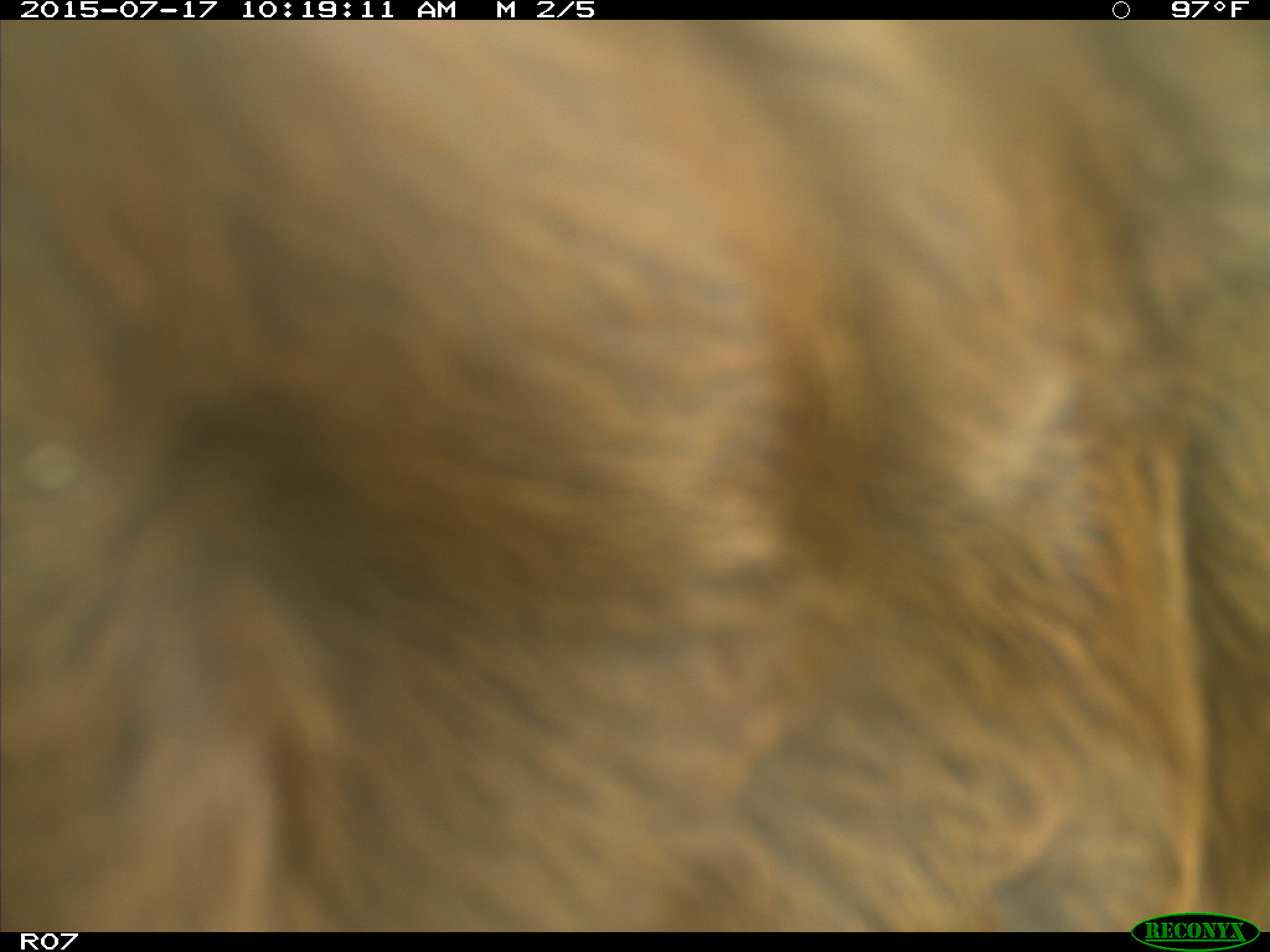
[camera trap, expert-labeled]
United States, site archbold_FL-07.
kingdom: Animalia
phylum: Chordata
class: Mammalia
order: Artiodactyla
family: Bovidae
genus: Bos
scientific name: Bos taurus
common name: domestic cow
Bos taurus (domestic cow).